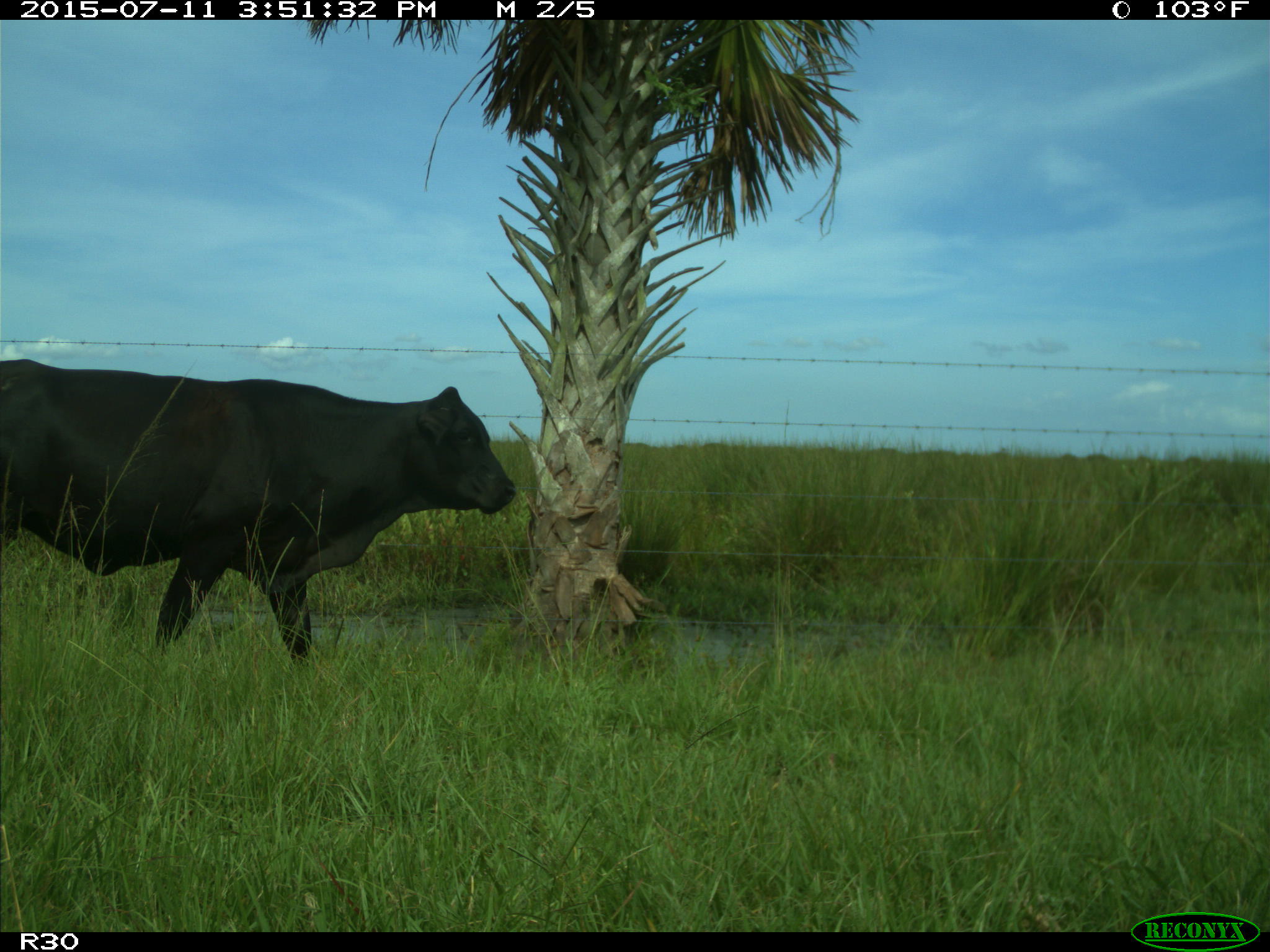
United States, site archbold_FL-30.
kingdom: Animalia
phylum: Chordata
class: Mammalia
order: Artiodactyla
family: Bovidae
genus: Bos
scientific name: Bos taurus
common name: domestic cow